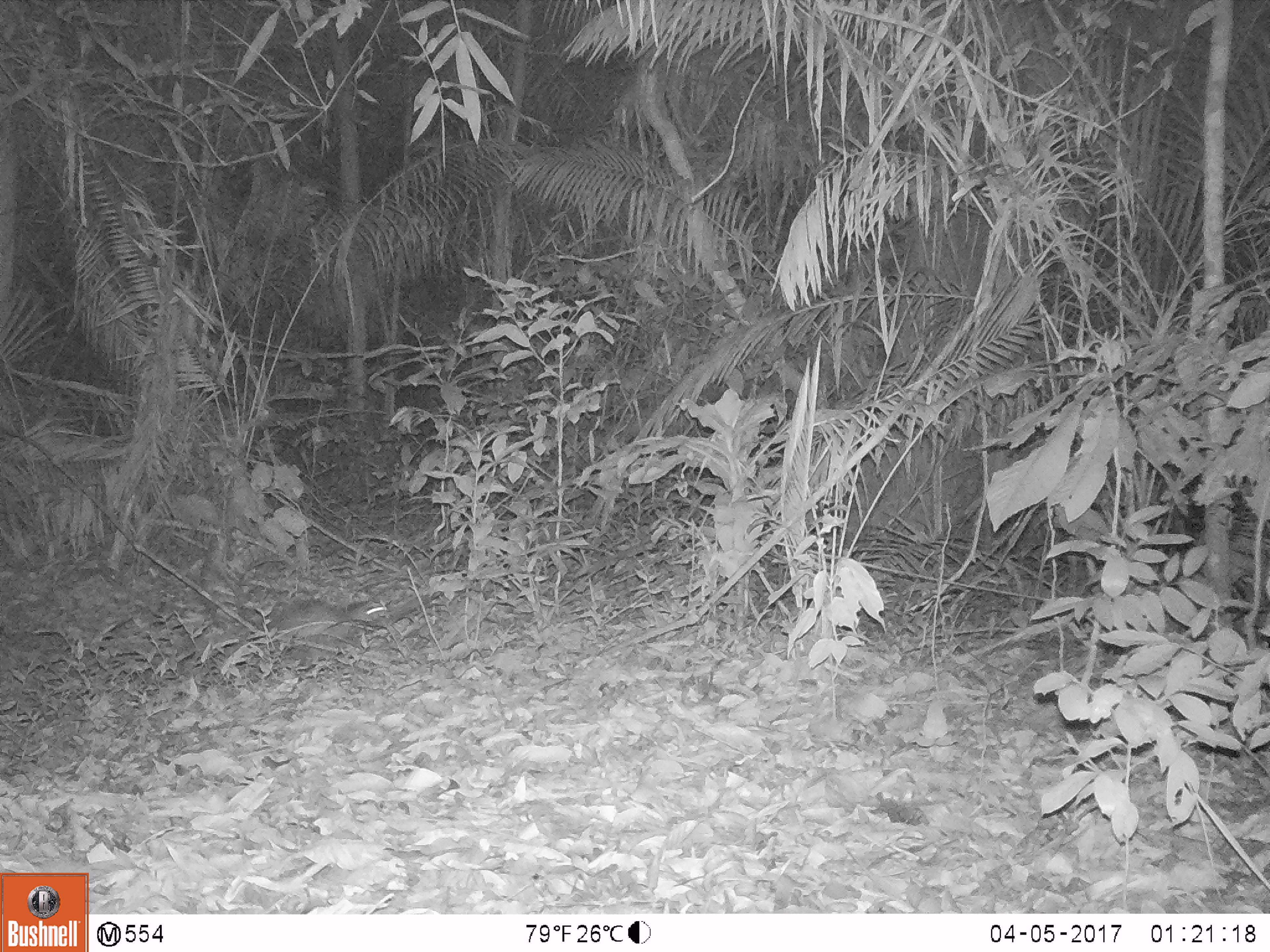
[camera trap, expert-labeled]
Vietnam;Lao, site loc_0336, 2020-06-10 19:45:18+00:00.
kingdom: Animalia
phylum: Chordata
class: Mammalia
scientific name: Mammalia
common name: mammal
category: unidentified small mammal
Unidentified small mammal (mammal) (Mammalia). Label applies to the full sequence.